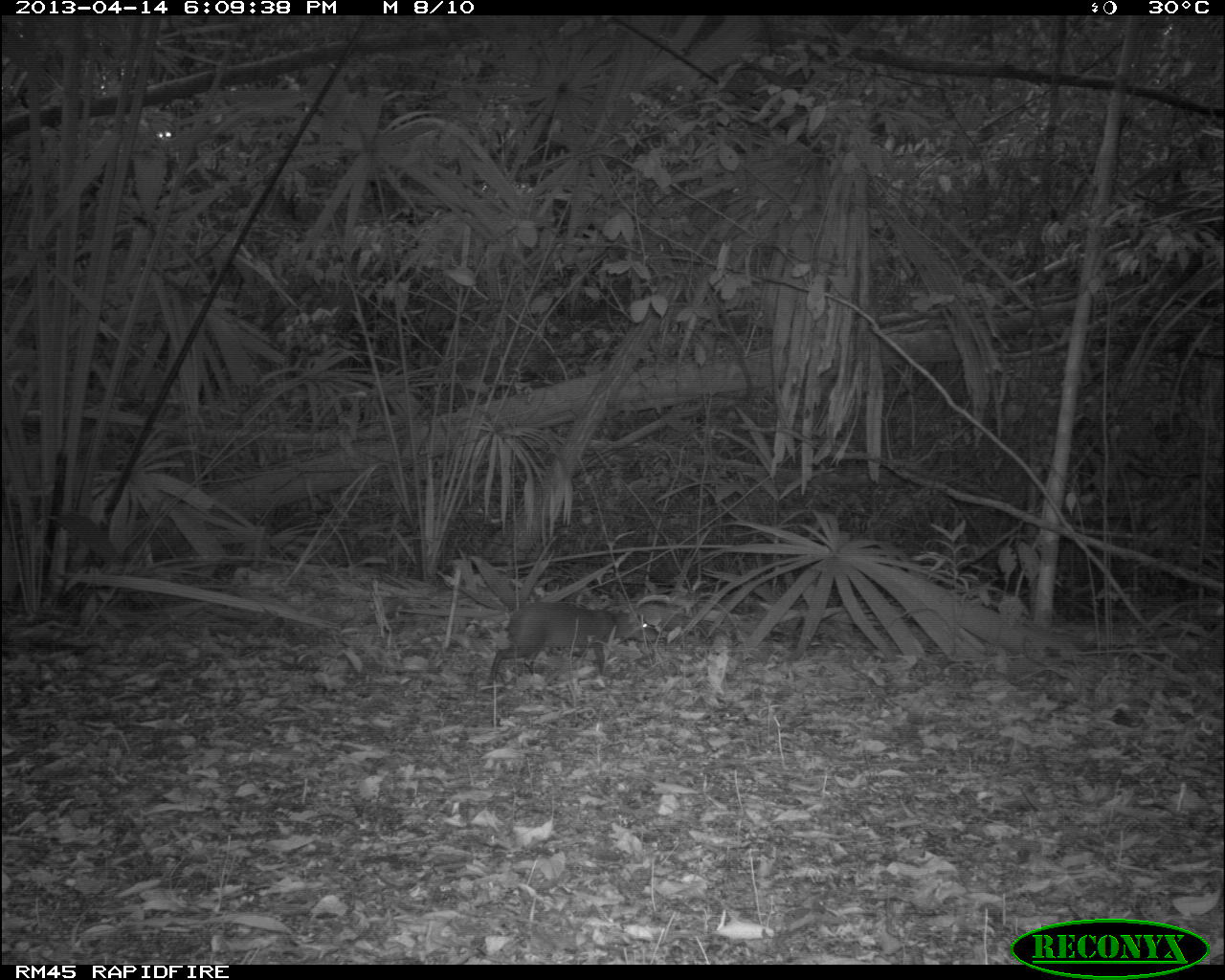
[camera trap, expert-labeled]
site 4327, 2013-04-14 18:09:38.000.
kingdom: Animalia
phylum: Chordata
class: Mammalia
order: Rodentia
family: Dasyproctidae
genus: Dasyprocta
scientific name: Dasyprocta punctata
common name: central american agouti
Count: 1.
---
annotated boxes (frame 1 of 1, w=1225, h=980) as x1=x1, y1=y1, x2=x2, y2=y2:
dasyprocta punctata: x1=490, y1=600, x2=658, y2=682